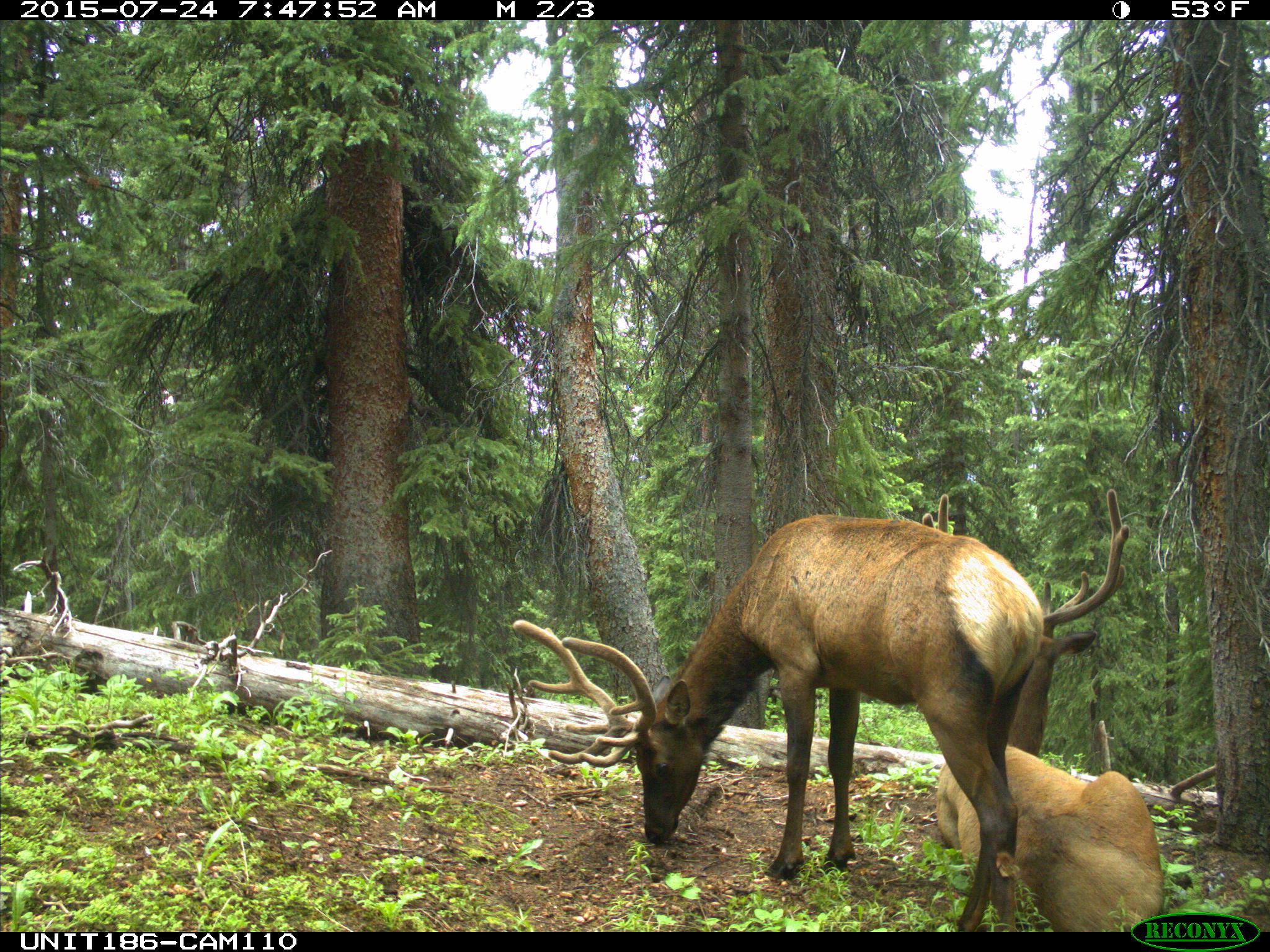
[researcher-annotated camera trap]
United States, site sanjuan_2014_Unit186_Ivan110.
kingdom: Animalia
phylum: Chordata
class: Mammalia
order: Artiodactyla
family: Cervidae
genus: Cervus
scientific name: Cervus elaphus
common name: red deer